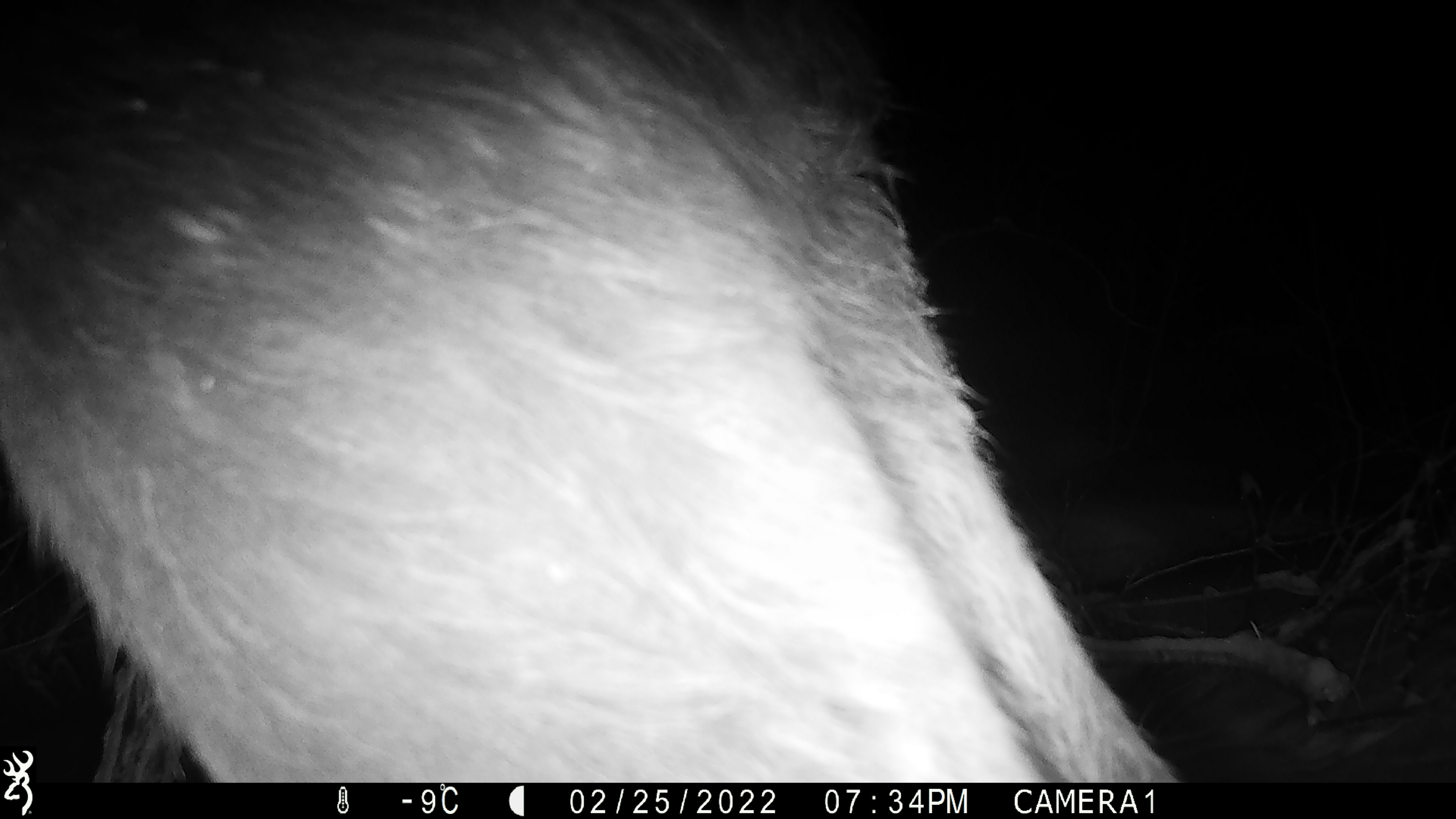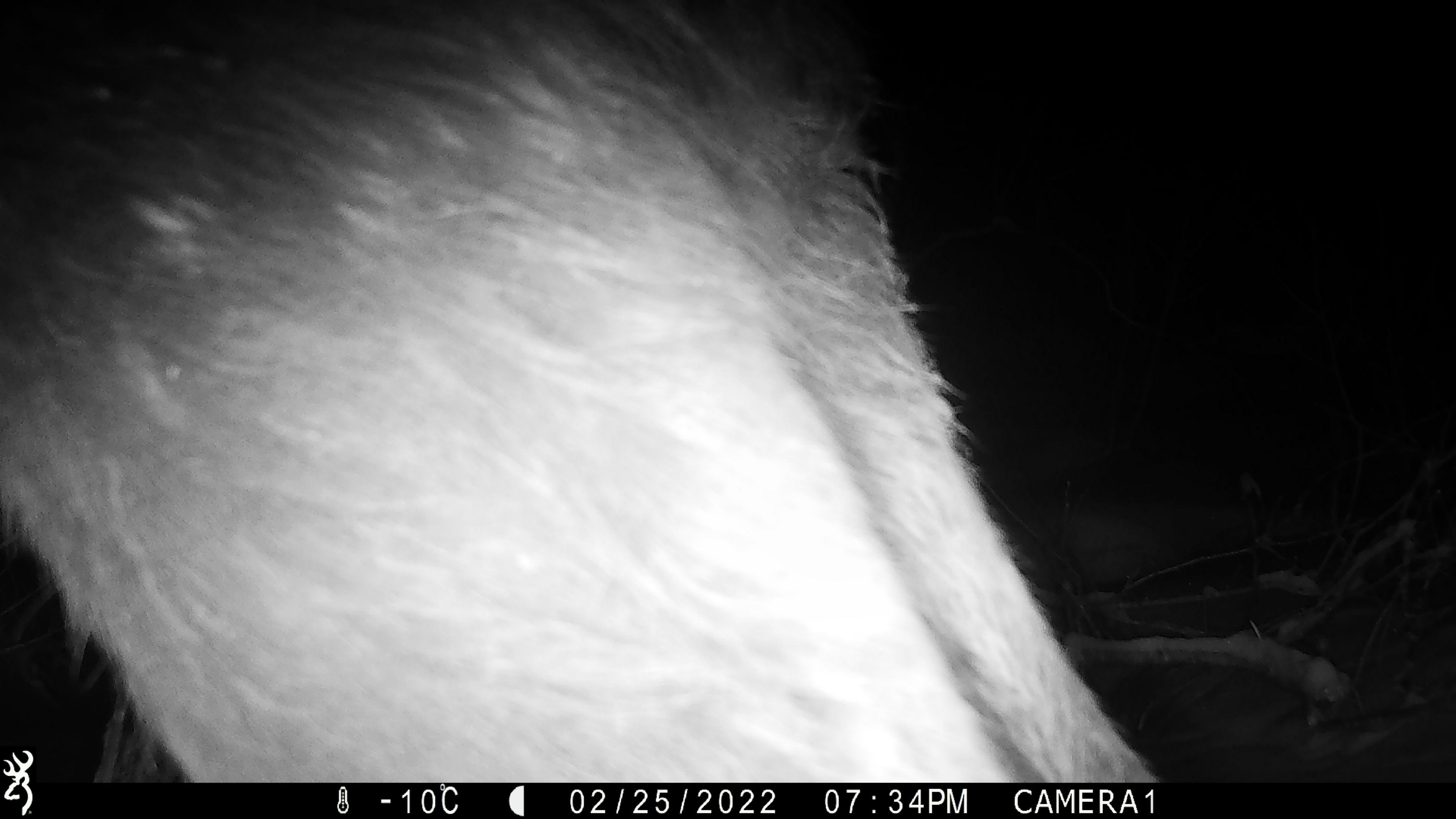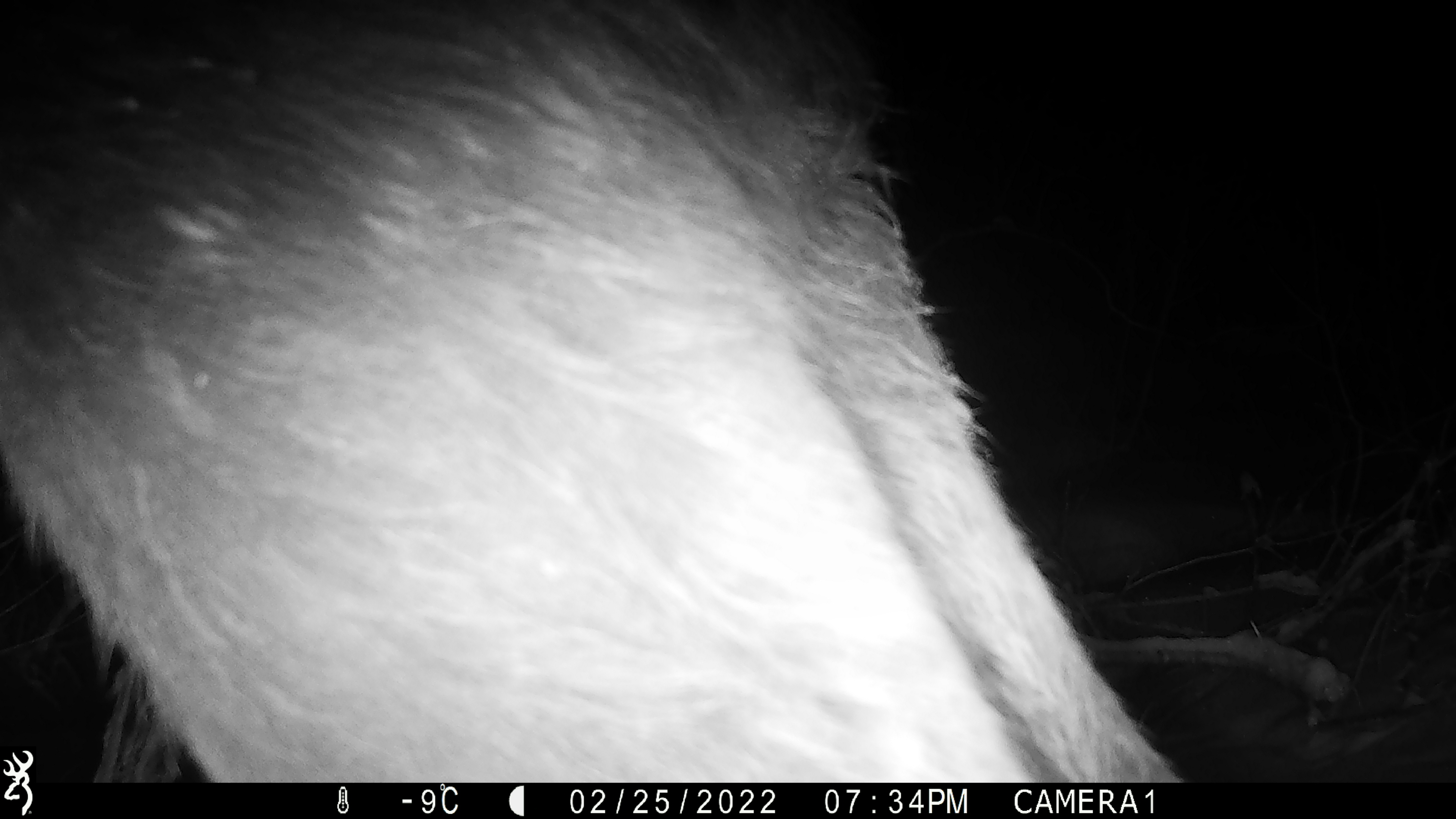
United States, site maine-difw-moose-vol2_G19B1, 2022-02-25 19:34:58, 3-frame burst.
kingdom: Animalia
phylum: Chordata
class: Mammalia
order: Artiodactyla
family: Cervidae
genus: Alces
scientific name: Alces alces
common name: moose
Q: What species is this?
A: Moose (Alces alces).